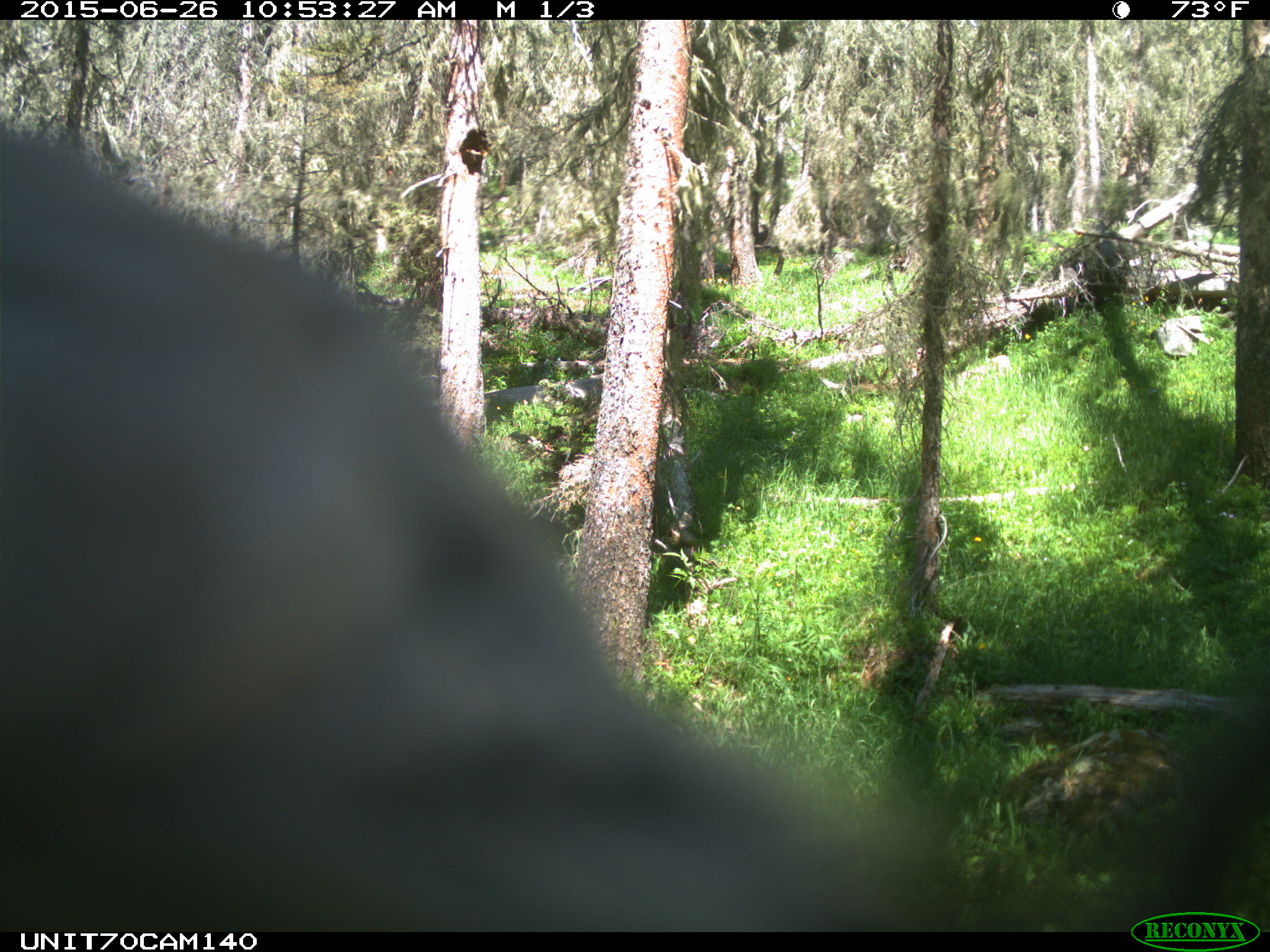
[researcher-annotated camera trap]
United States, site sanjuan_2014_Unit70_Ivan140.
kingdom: Animalia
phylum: Chordata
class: Aves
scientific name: Aves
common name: birds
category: unidentified bird